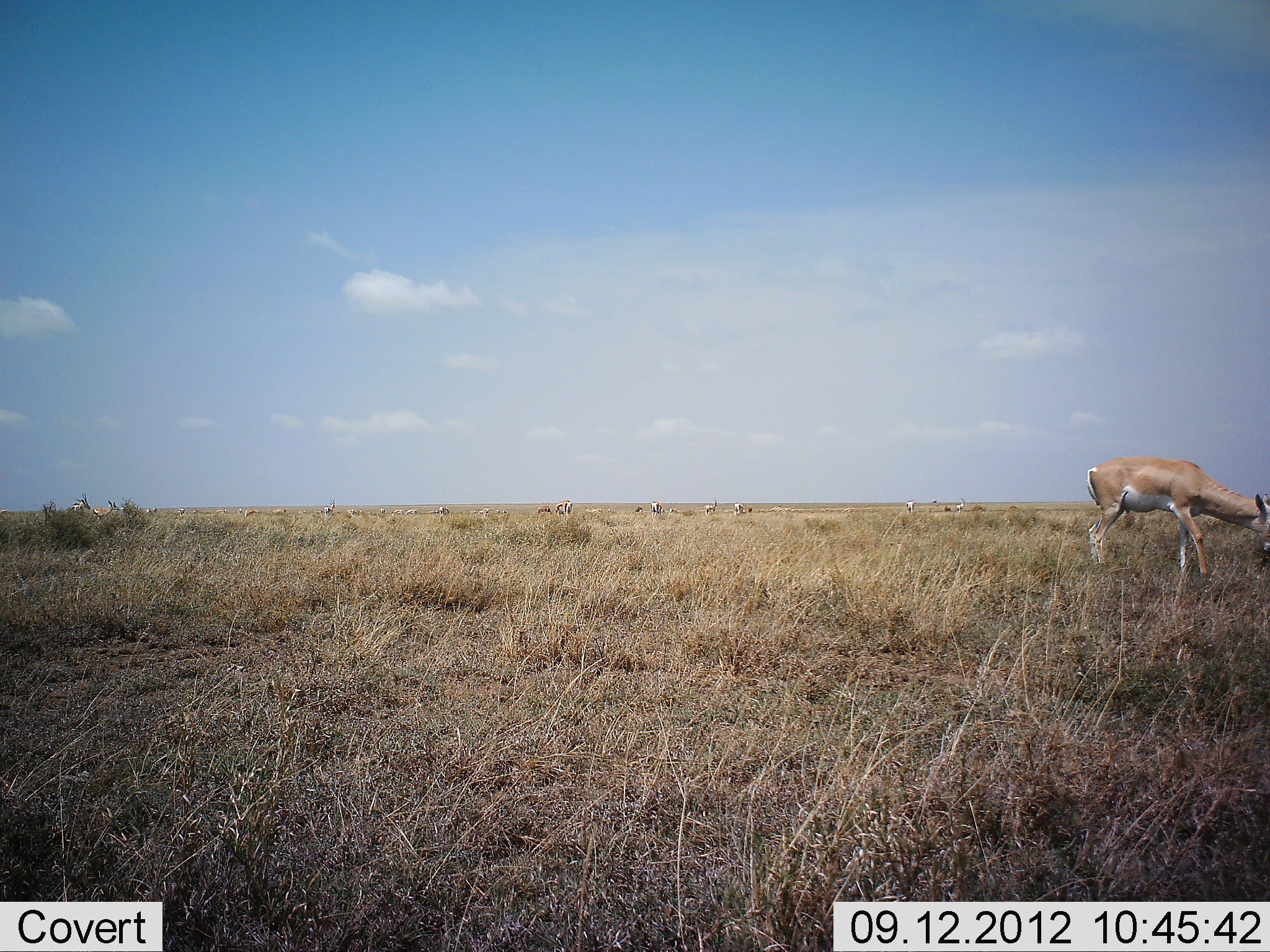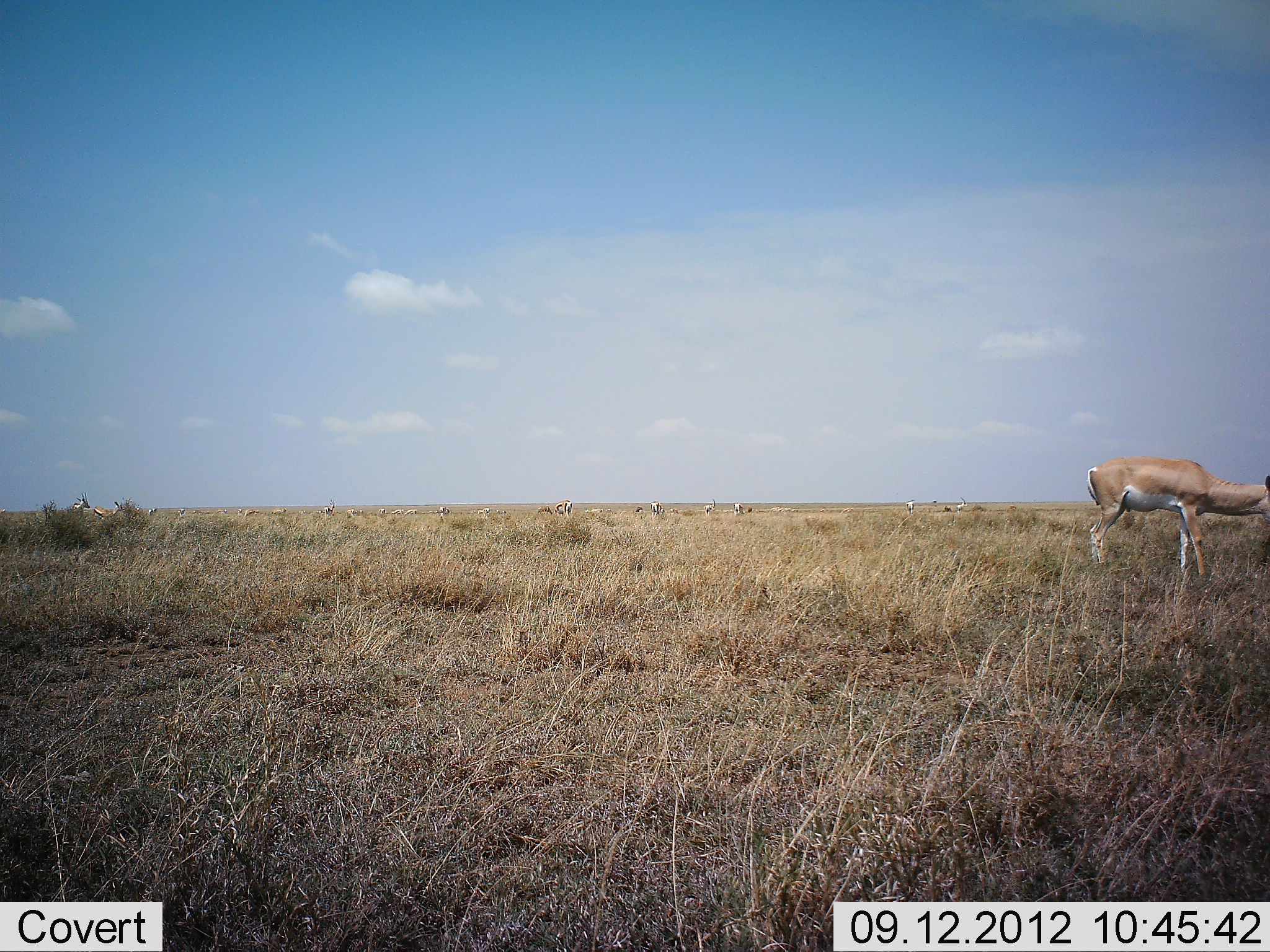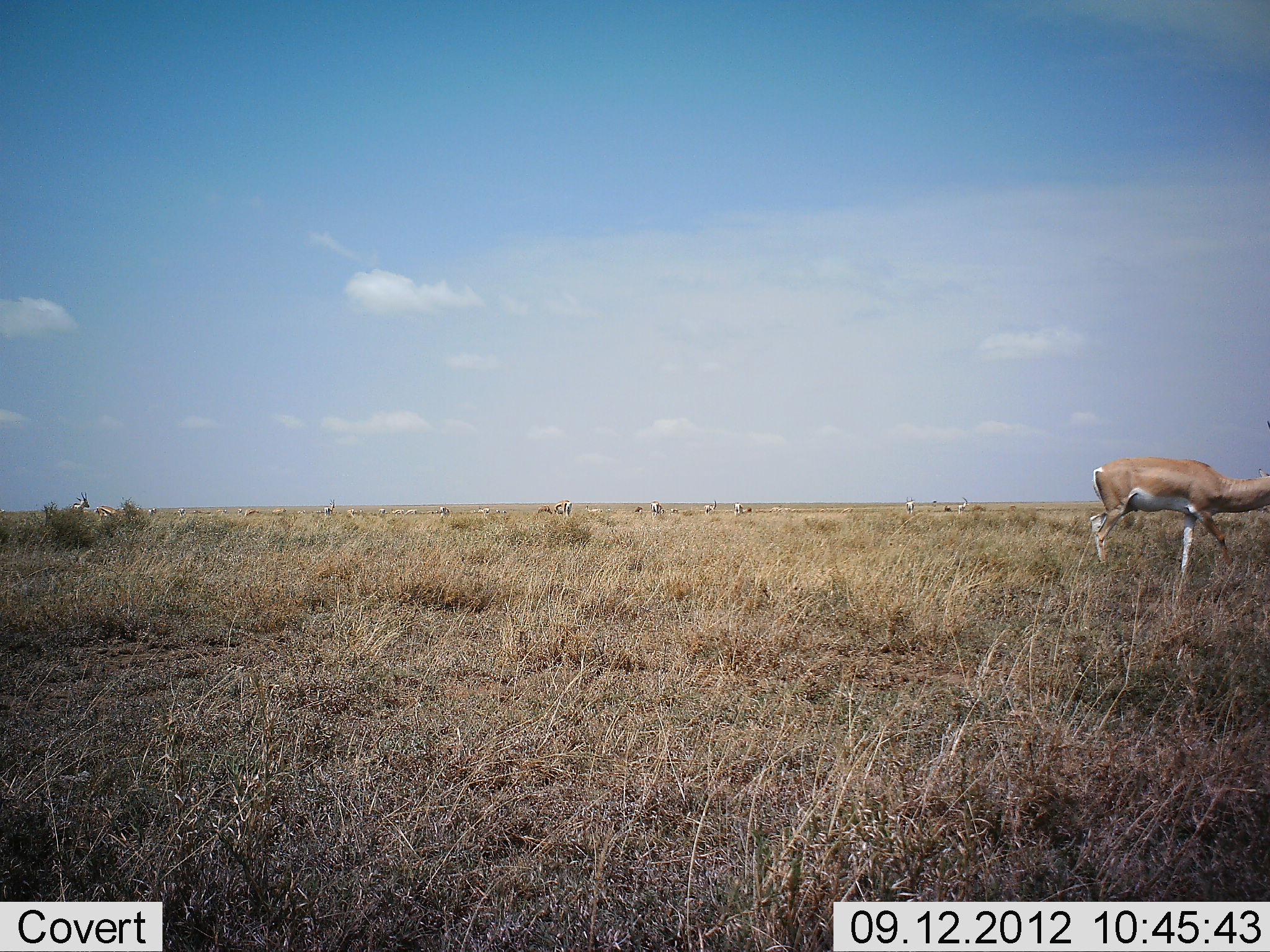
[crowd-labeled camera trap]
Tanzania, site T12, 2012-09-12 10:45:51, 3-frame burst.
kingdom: Animalia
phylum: Chordata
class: Mammalia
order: Artiodactyla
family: Bovidae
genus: Nanger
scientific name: Nanger granti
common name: grant's gazelle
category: gazellegrants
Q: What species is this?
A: Gazellegrants (grant's gazelle) (Nanger granti).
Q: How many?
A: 3.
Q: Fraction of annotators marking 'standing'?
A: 45%.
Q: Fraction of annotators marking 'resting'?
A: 0%.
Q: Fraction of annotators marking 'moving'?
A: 0%.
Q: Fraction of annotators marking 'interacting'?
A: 0%.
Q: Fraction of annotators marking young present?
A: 0%.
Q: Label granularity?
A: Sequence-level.